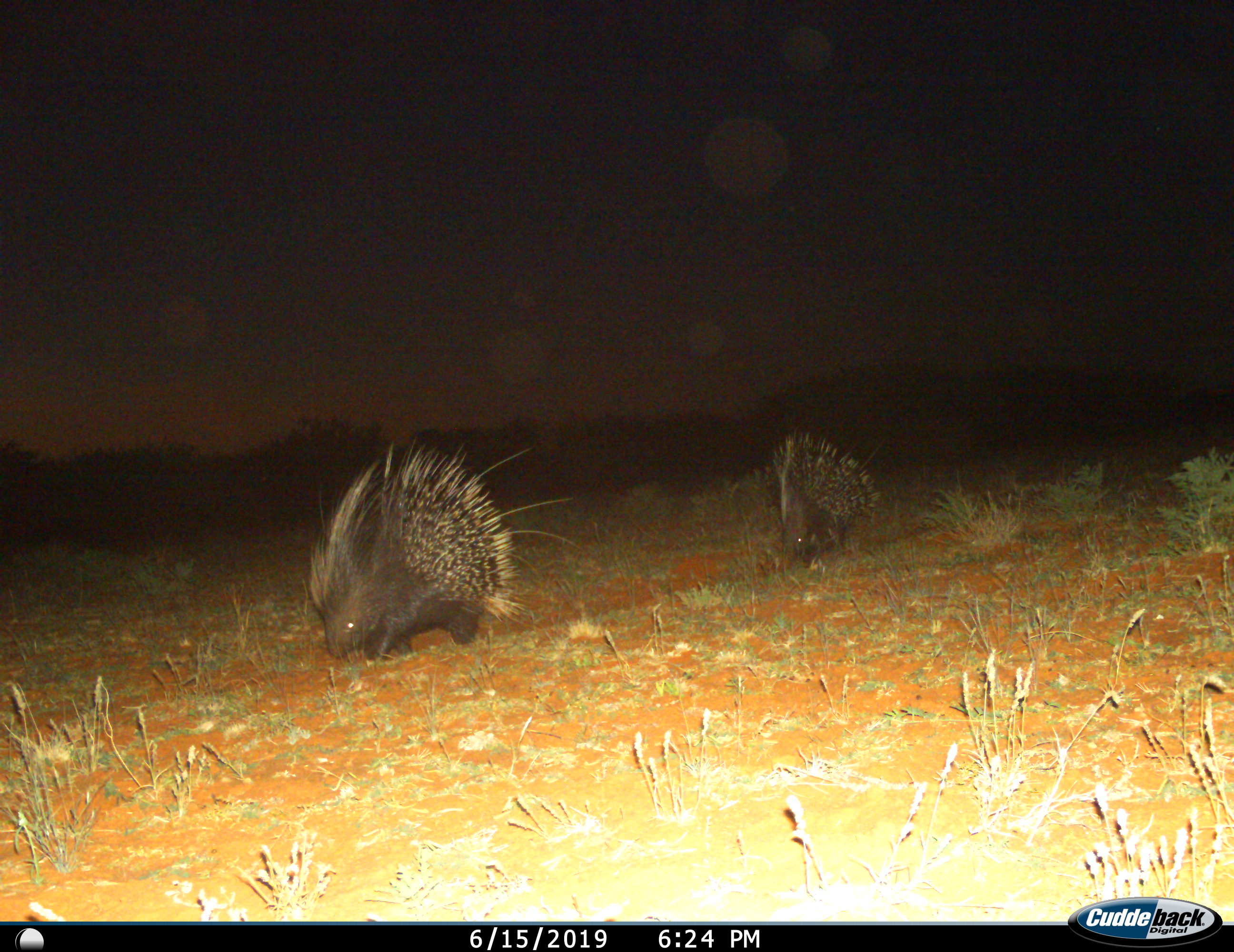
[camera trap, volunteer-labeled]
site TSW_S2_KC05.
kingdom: Animalia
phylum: Chordata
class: Mammalia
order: Rodentia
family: Hystricidae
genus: Hystrix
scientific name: Hystrix cristata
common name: crested porcupine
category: porcupine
Porcupine (crested porcupine) (Hystrix cristata), count 2. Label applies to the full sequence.